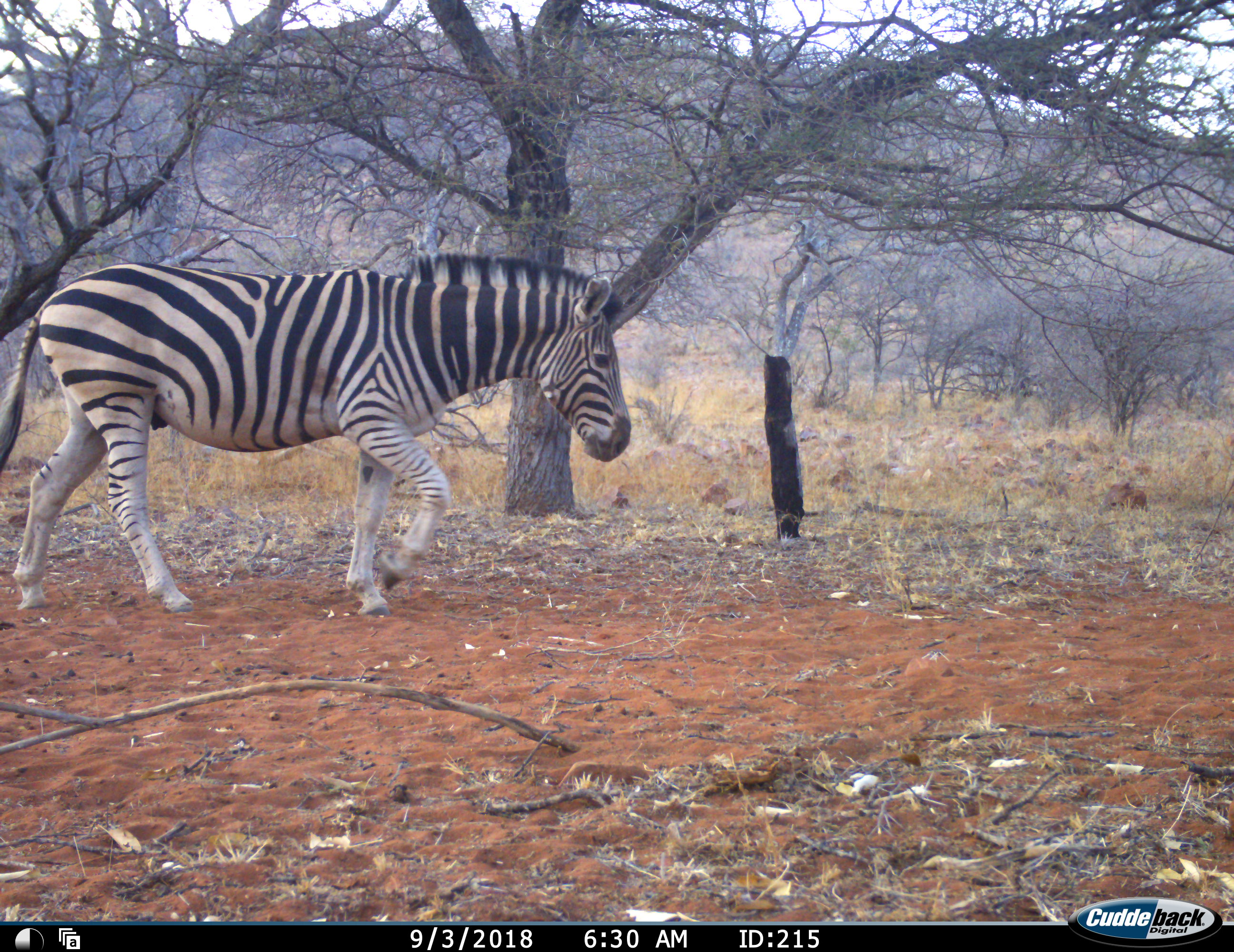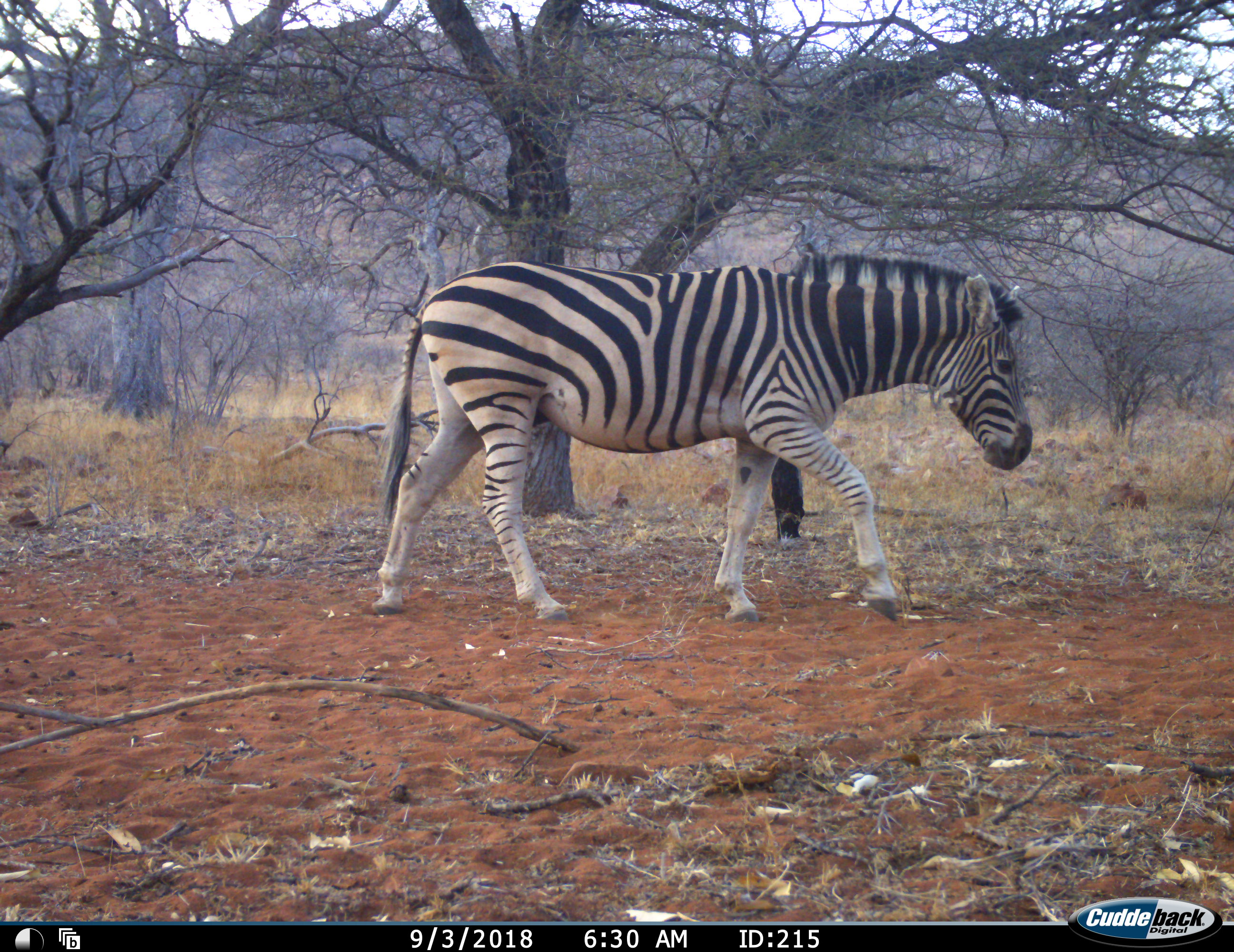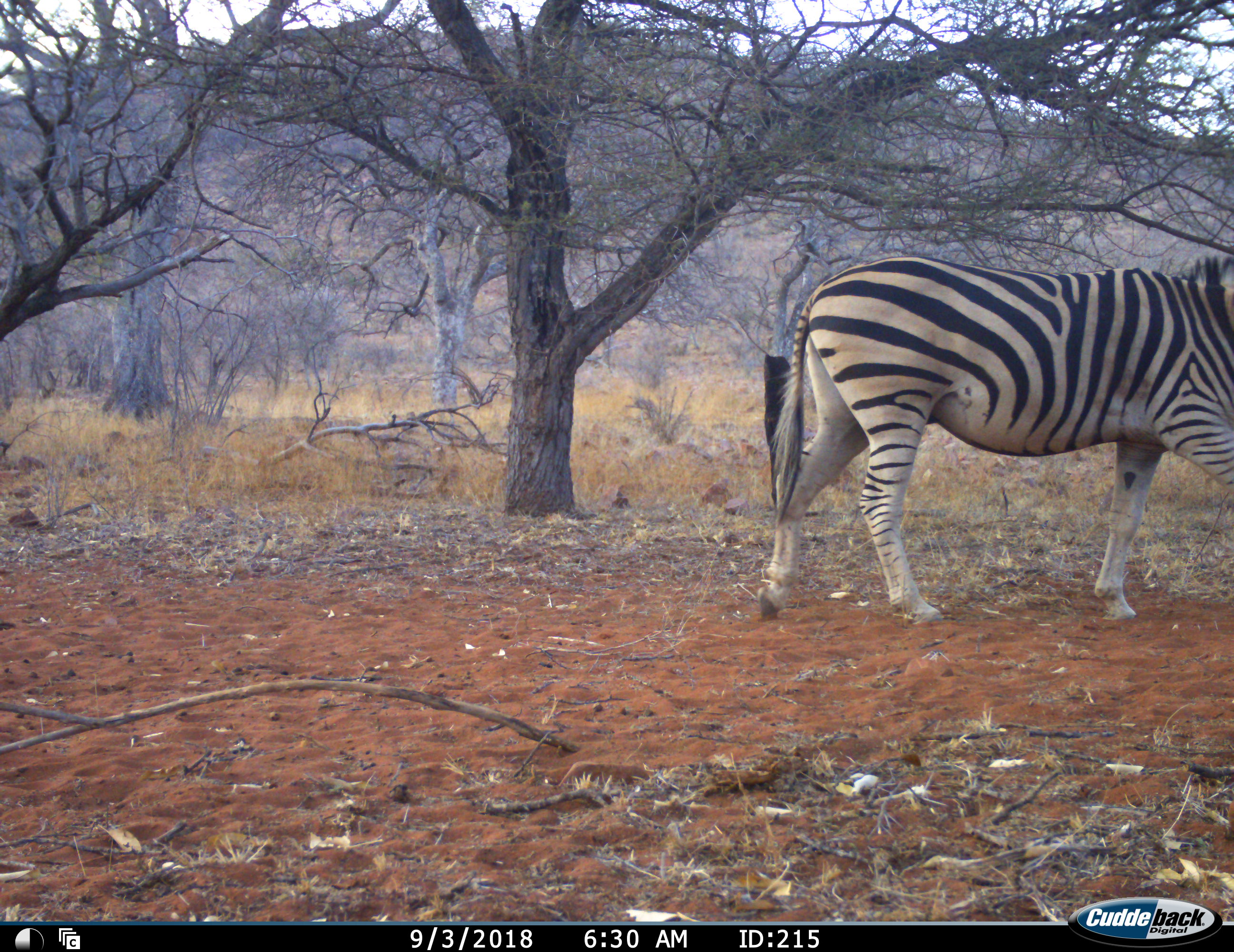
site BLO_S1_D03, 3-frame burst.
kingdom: Animalia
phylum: Chordata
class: Mammalia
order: Perissodactyla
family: Equidae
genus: Equus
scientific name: Equus quagga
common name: plains zebra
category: zebraplains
Zebraplains (plains zebra) (Equus quagga), count 1. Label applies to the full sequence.